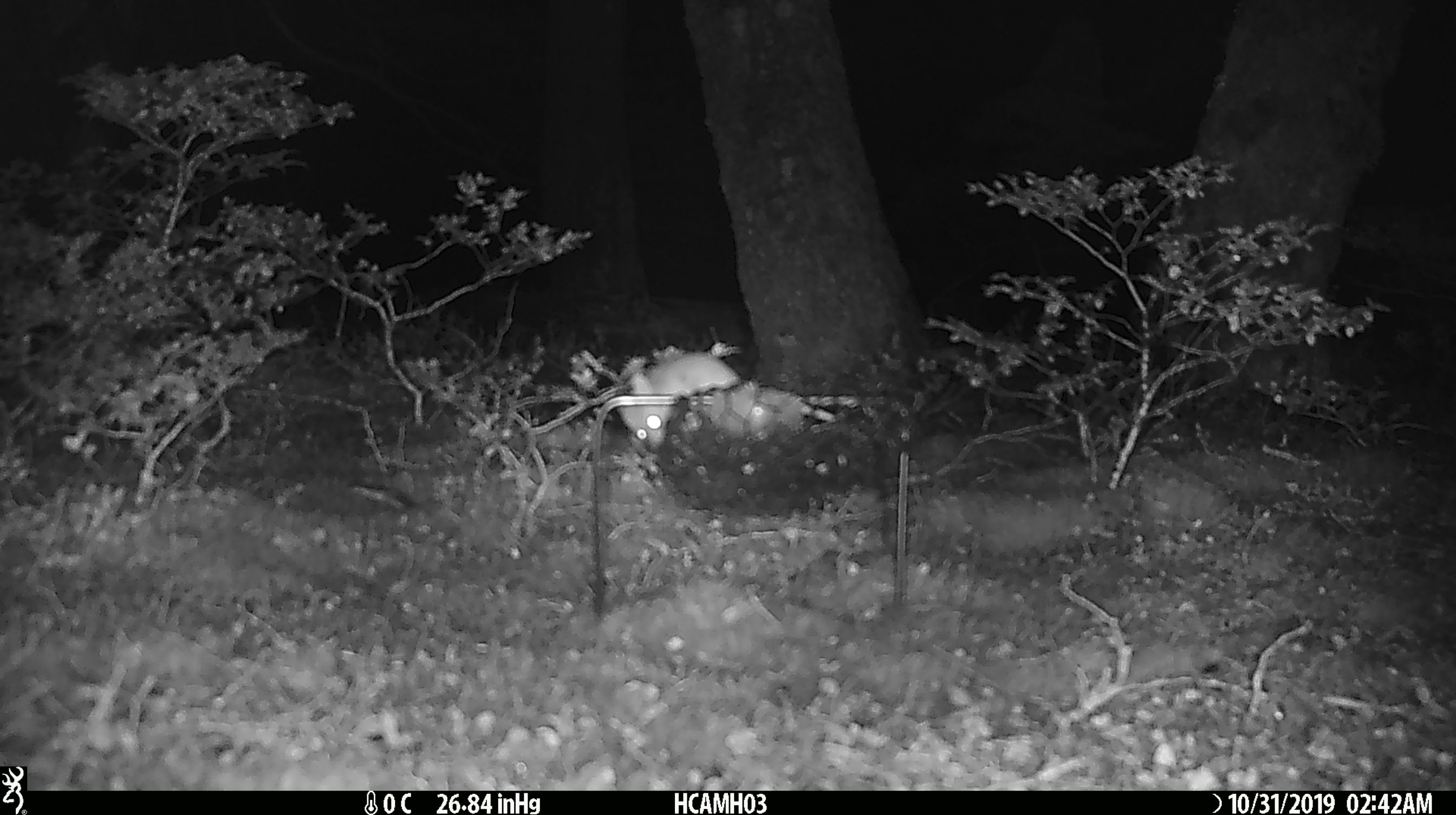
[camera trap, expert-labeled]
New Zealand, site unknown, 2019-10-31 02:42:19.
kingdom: Animalia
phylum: Chordata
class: Mammalia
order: Rodentia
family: Muridae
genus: Mus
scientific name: Mus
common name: mouse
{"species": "mouse (Mus)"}